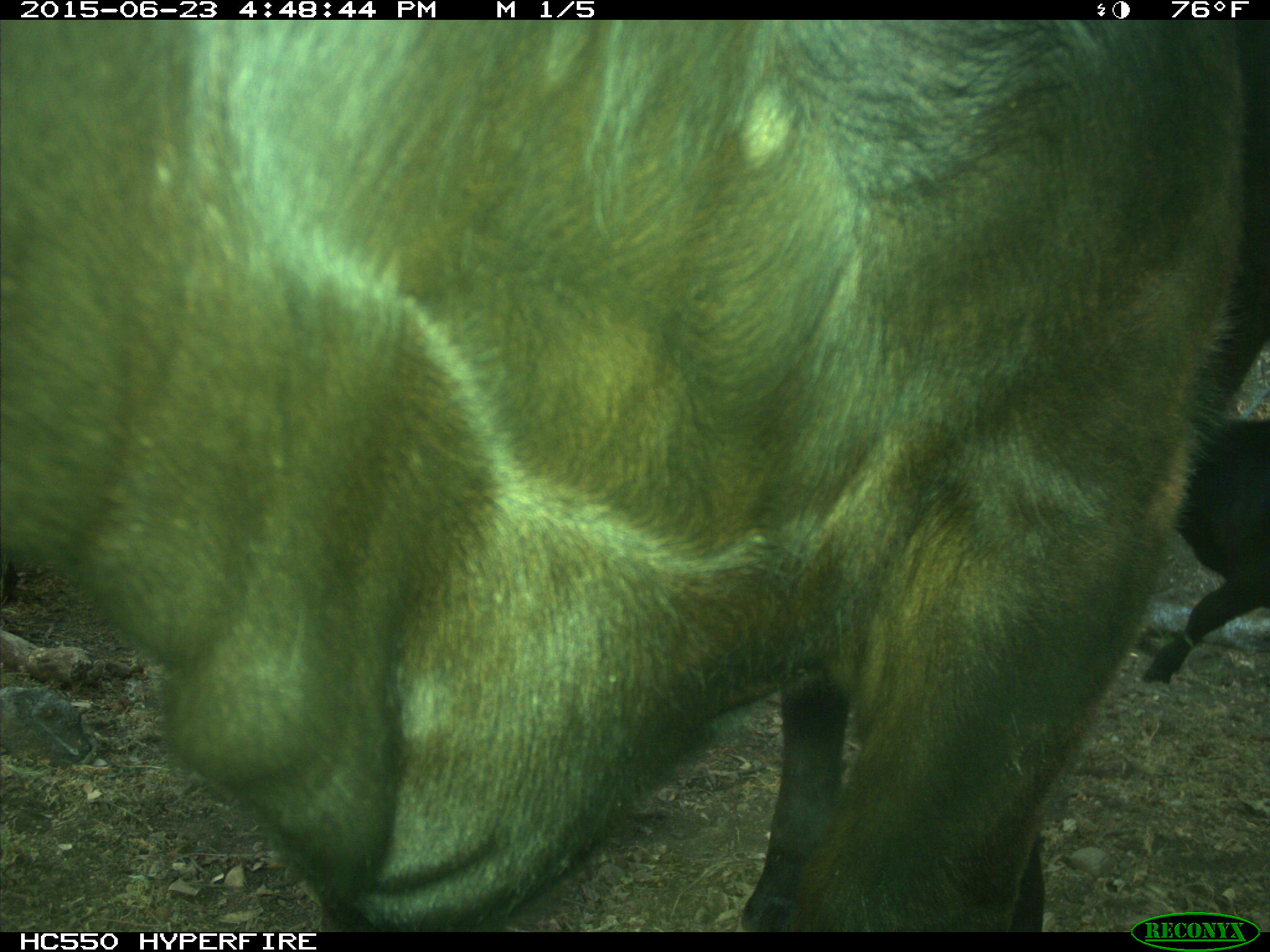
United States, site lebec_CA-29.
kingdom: Animalia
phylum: Chordata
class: Mammalia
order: Artiodactyla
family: Bovidae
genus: Bos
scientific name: Bos taurus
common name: domestic cow